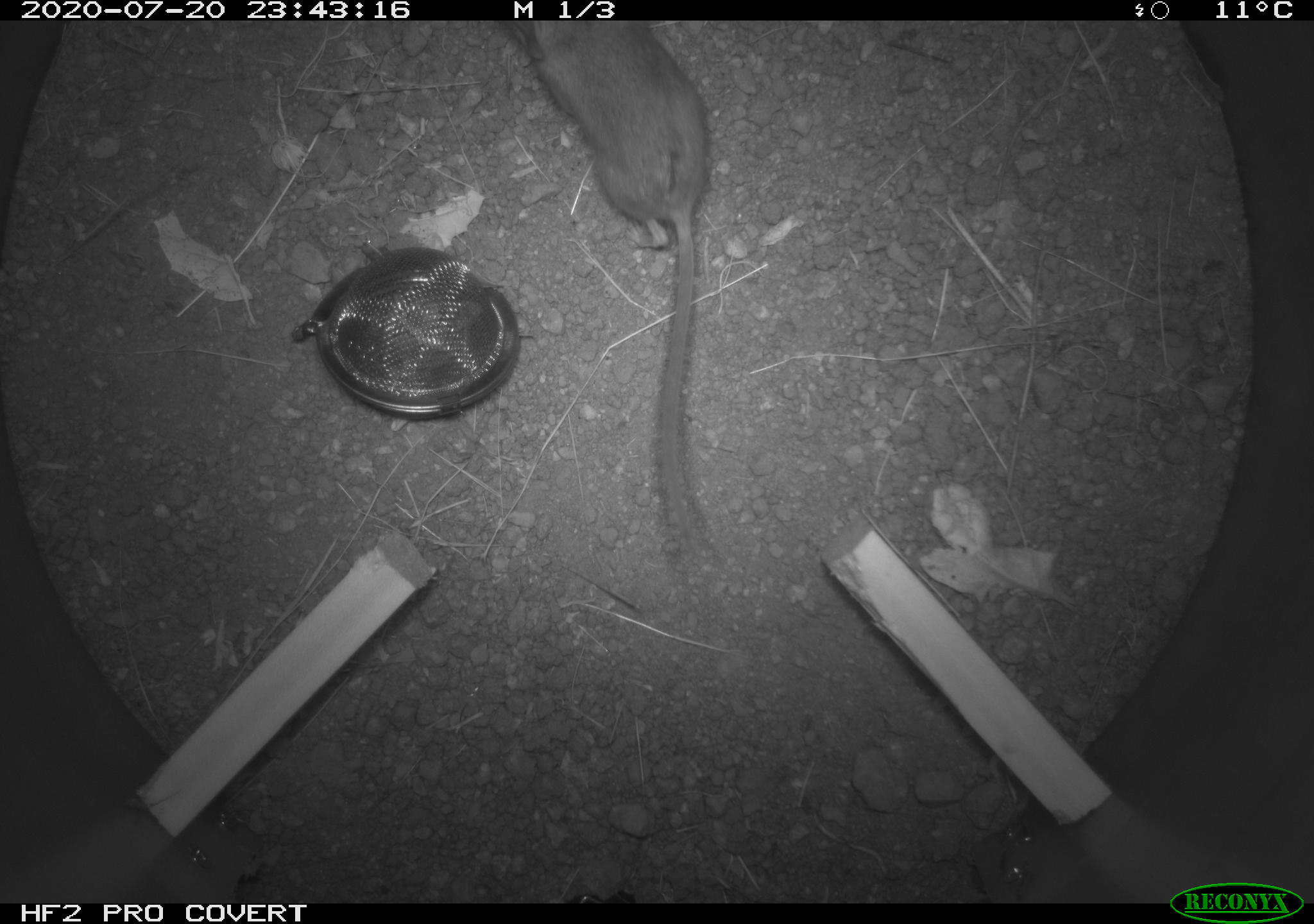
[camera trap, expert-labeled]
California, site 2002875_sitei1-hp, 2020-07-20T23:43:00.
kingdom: Animalia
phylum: Chordata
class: Mammalia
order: Rodentia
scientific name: Rodentia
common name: rodent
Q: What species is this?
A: Rodent (Rodentia).